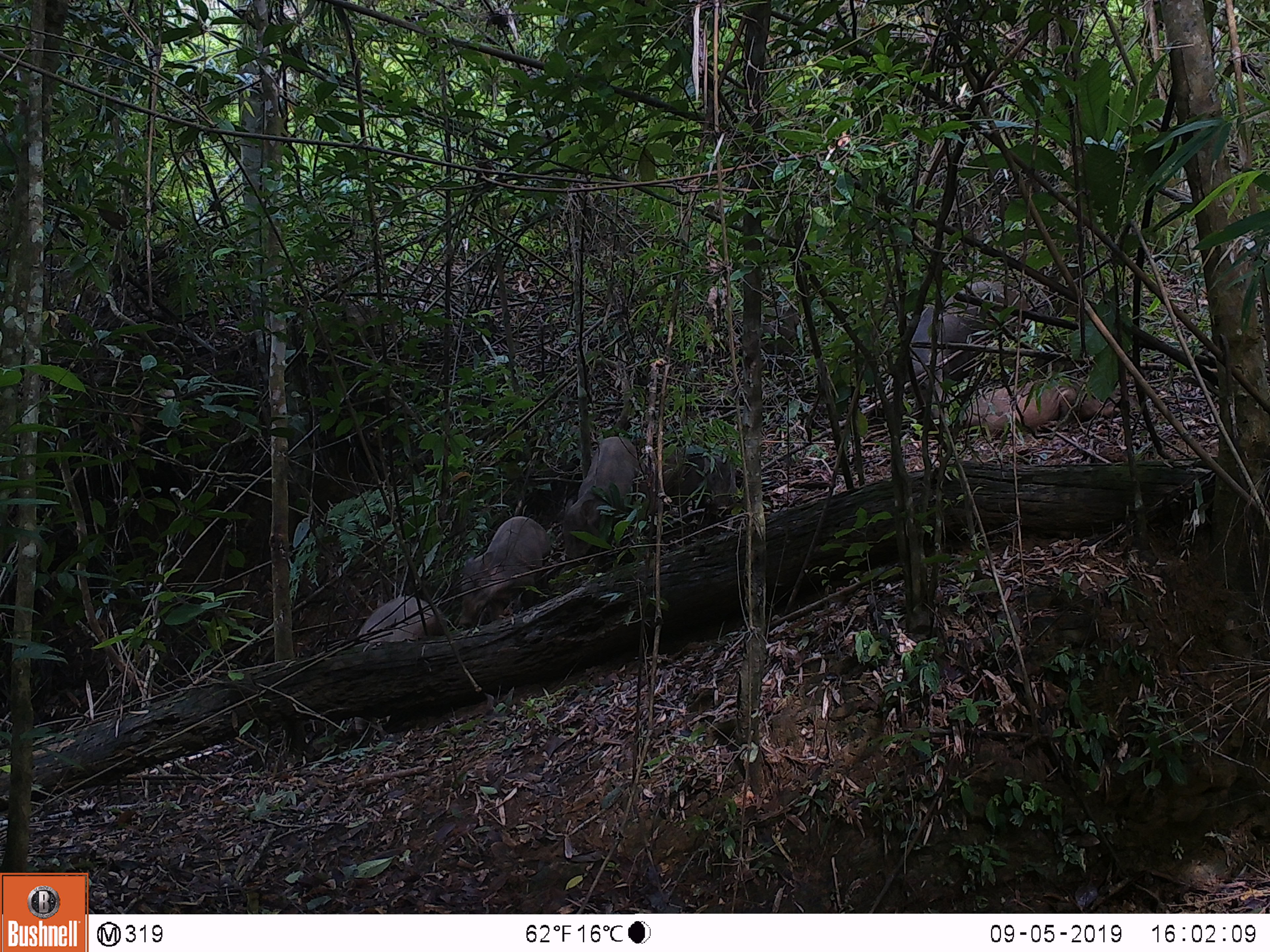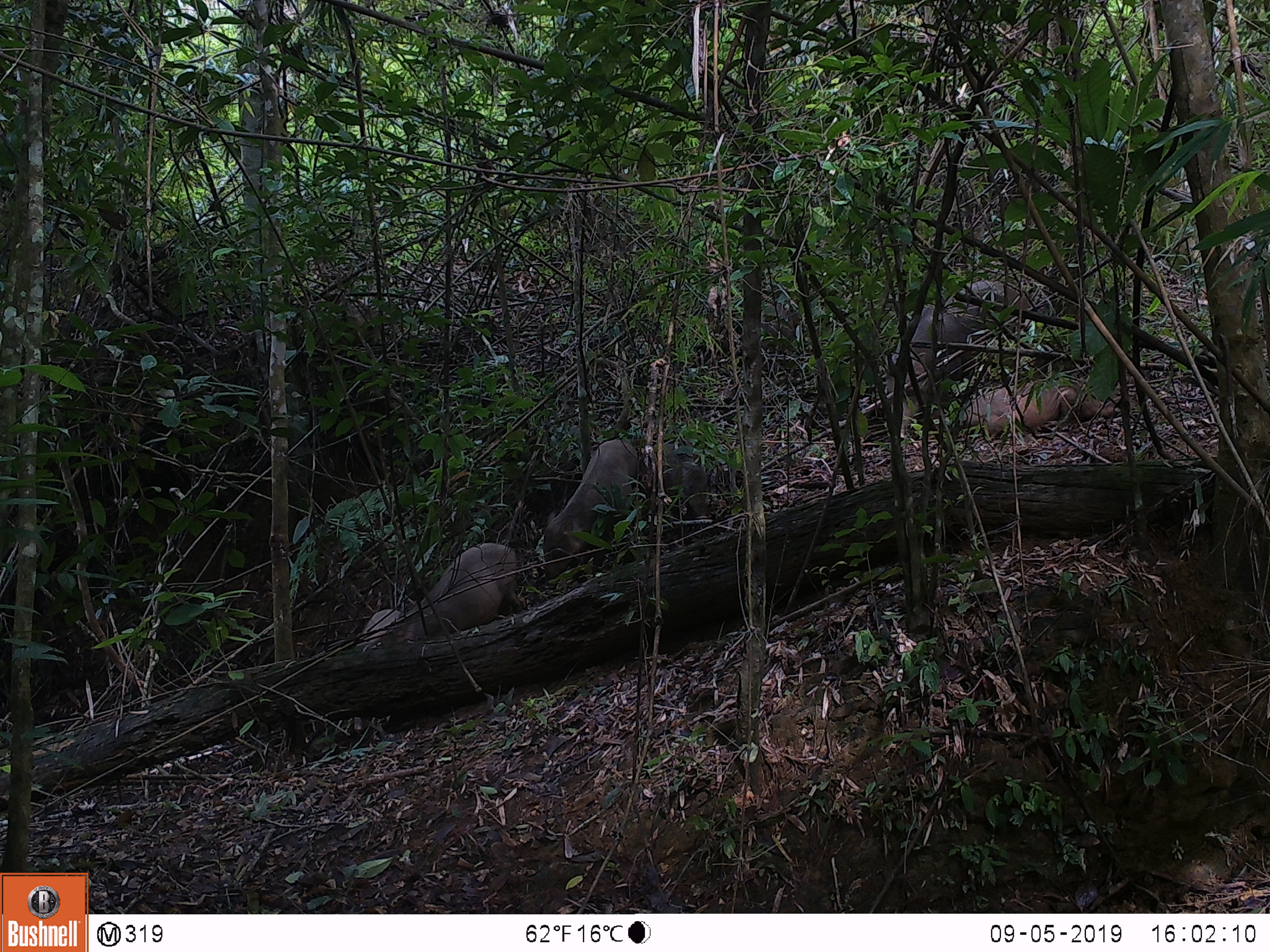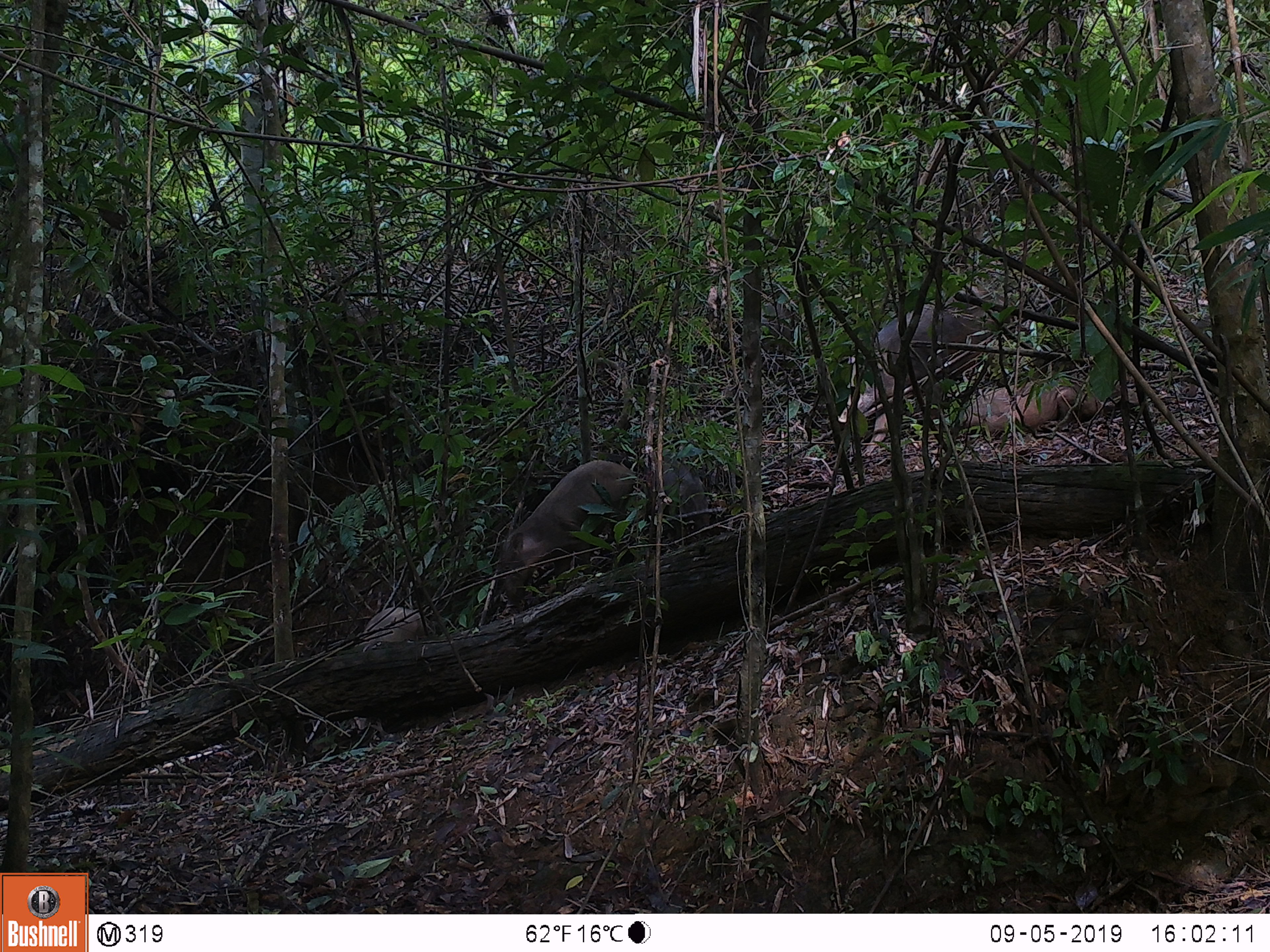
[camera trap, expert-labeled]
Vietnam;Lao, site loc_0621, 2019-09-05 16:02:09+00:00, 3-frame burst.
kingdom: Animalia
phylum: Chordata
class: Mammalia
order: Artiodactyla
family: Suidae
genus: Sus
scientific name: Sus scrofa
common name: eurasian wild pig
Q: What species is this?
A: Eurasian wild pig (Sus scrofa).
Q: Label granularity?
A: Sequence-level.